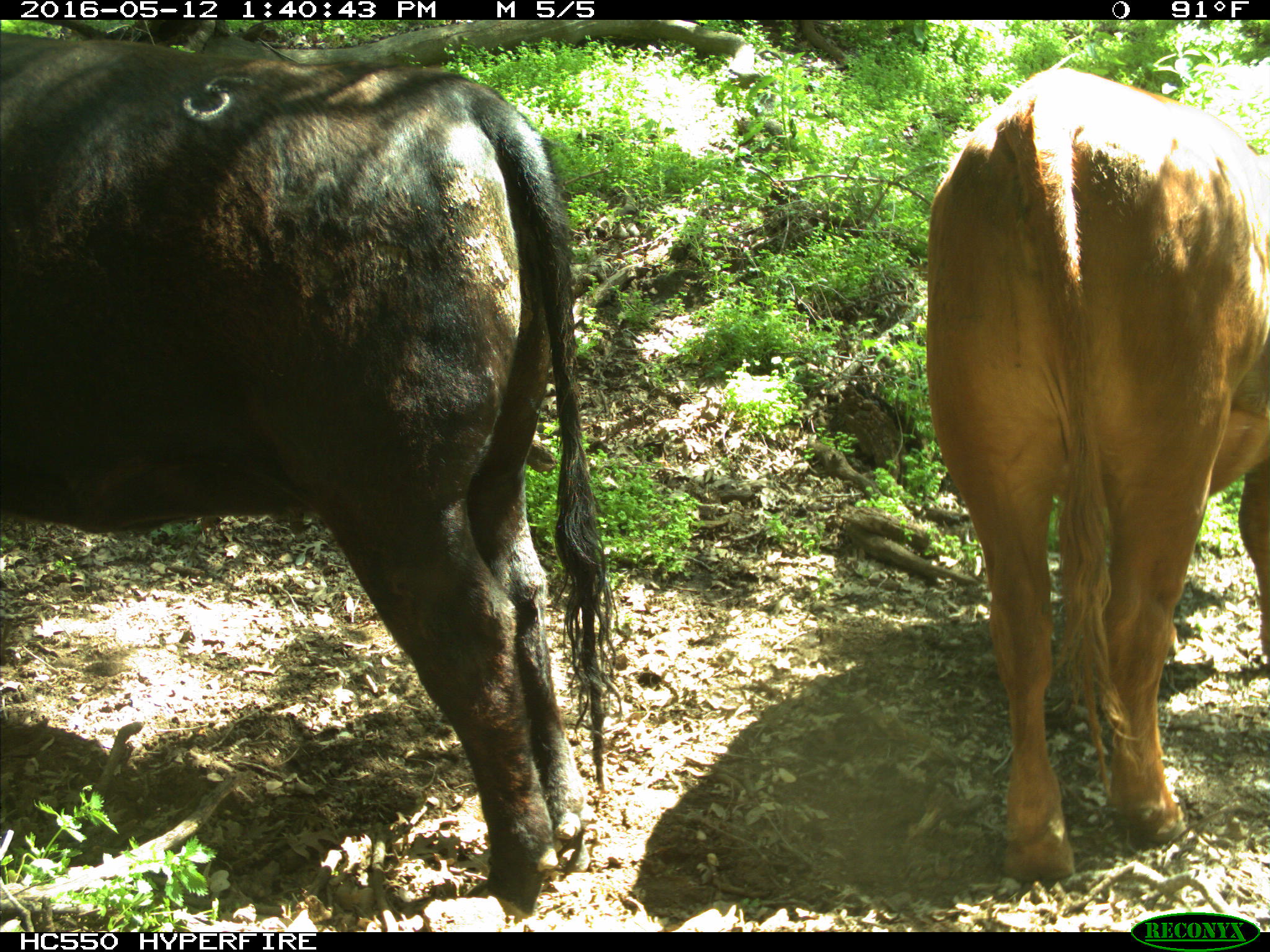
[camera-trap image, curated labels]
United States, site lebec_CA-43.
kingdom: Animalia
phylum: Chordata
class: Mammalia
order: Artiodactyla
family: Bovidae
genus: Bos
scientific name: Bos taurus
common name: domestic cow